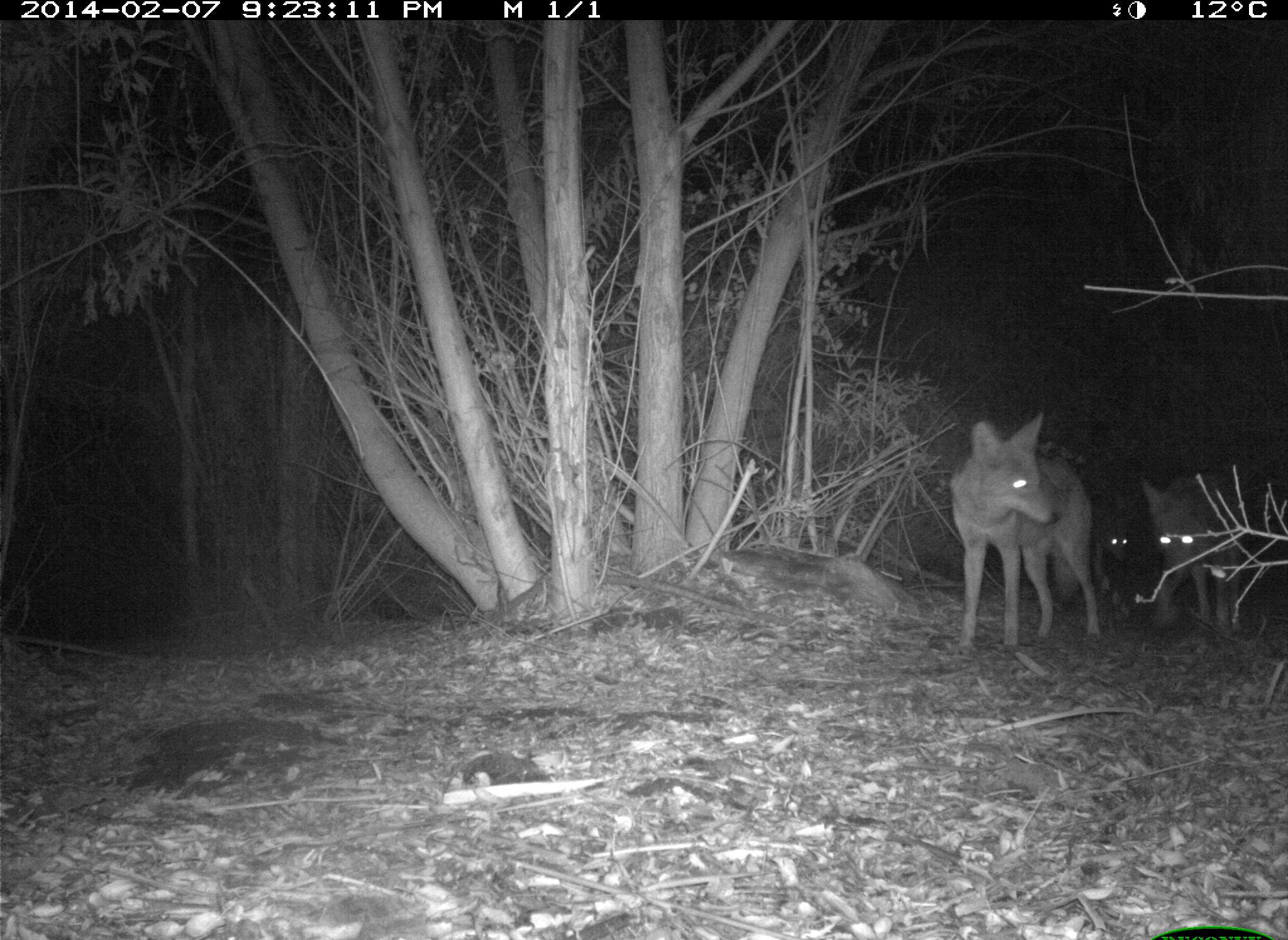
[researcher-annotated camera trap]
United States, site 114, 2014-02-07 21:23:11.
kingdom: Animalia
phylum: Chordata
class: Mammalia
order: Carnivora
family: Canidae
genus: Canis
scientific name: Canis latrans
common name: coyote